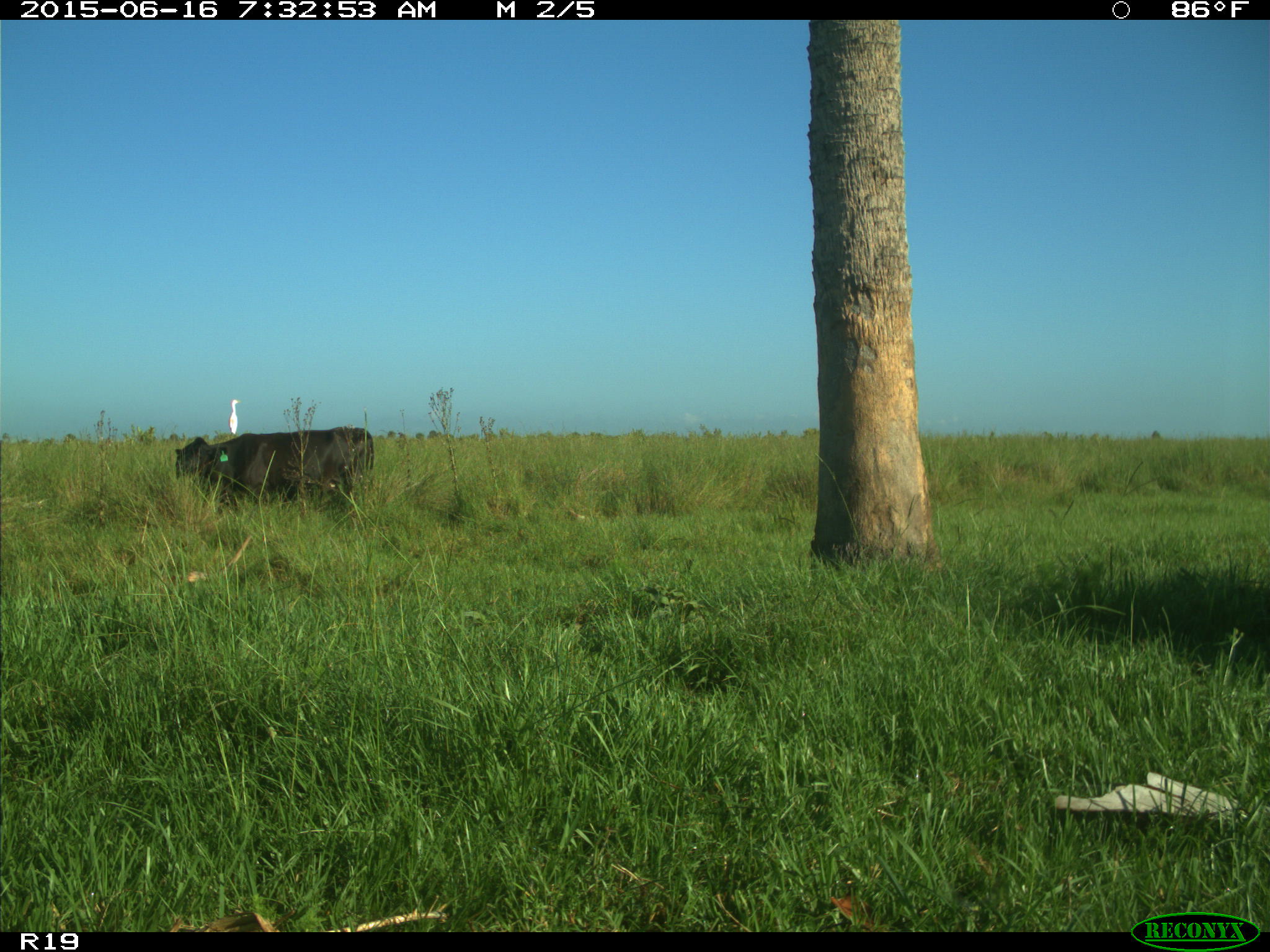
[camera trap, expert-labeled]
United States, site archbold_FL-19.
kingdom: Animalia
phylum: Chordata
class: Mammalia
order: Artiodactyla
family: Bovidae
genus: Bos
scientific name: Bos taurus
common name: domestic cow